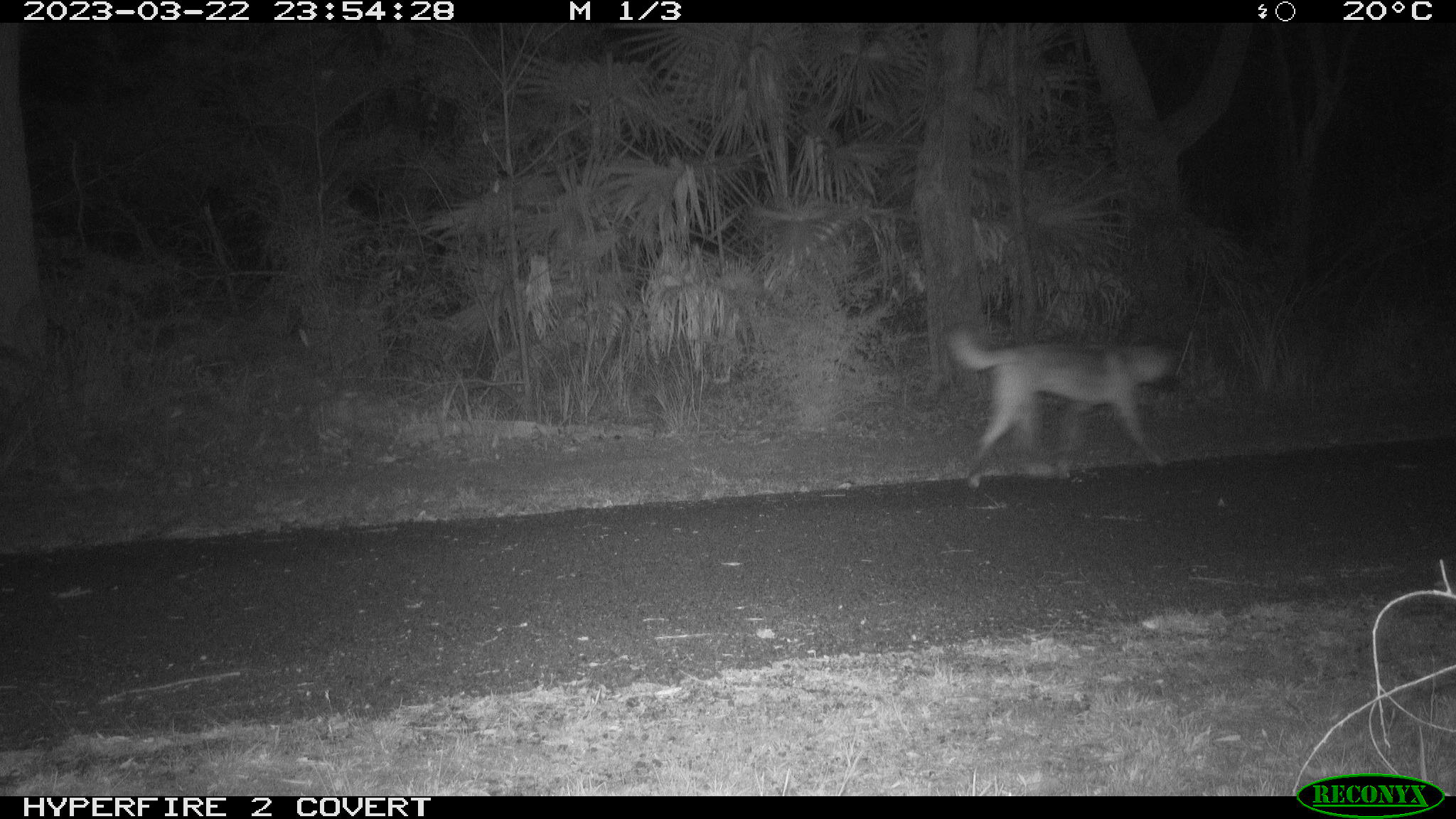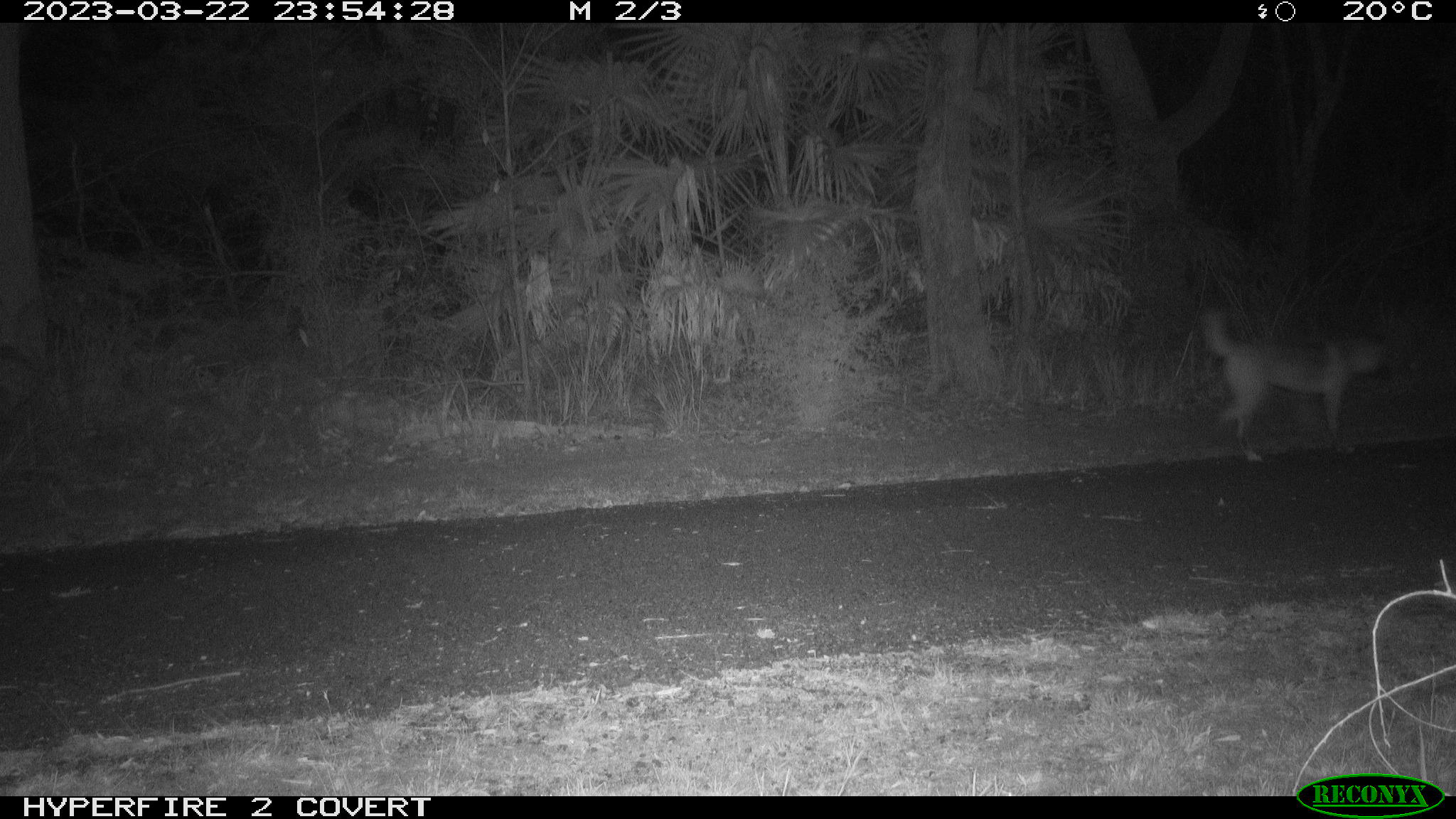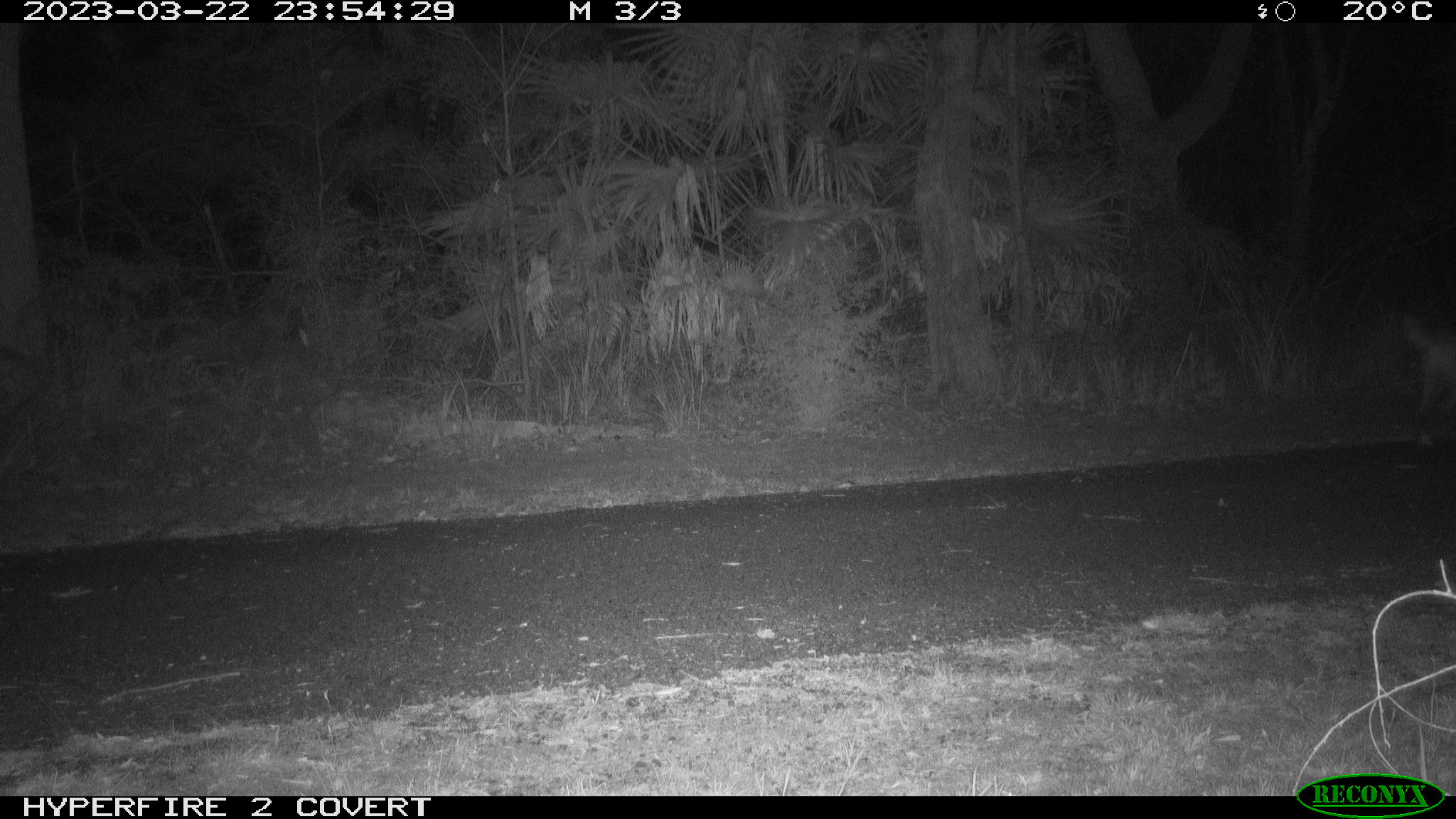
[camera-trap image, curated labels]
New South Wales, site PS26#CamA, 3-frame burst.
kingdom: Animalia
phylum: Chordata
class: Mammalia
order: Carnivora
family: Canidae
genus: Canis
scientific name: Canis familiaris dingo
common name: dingo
Dingo (Canis familiaris dingo).